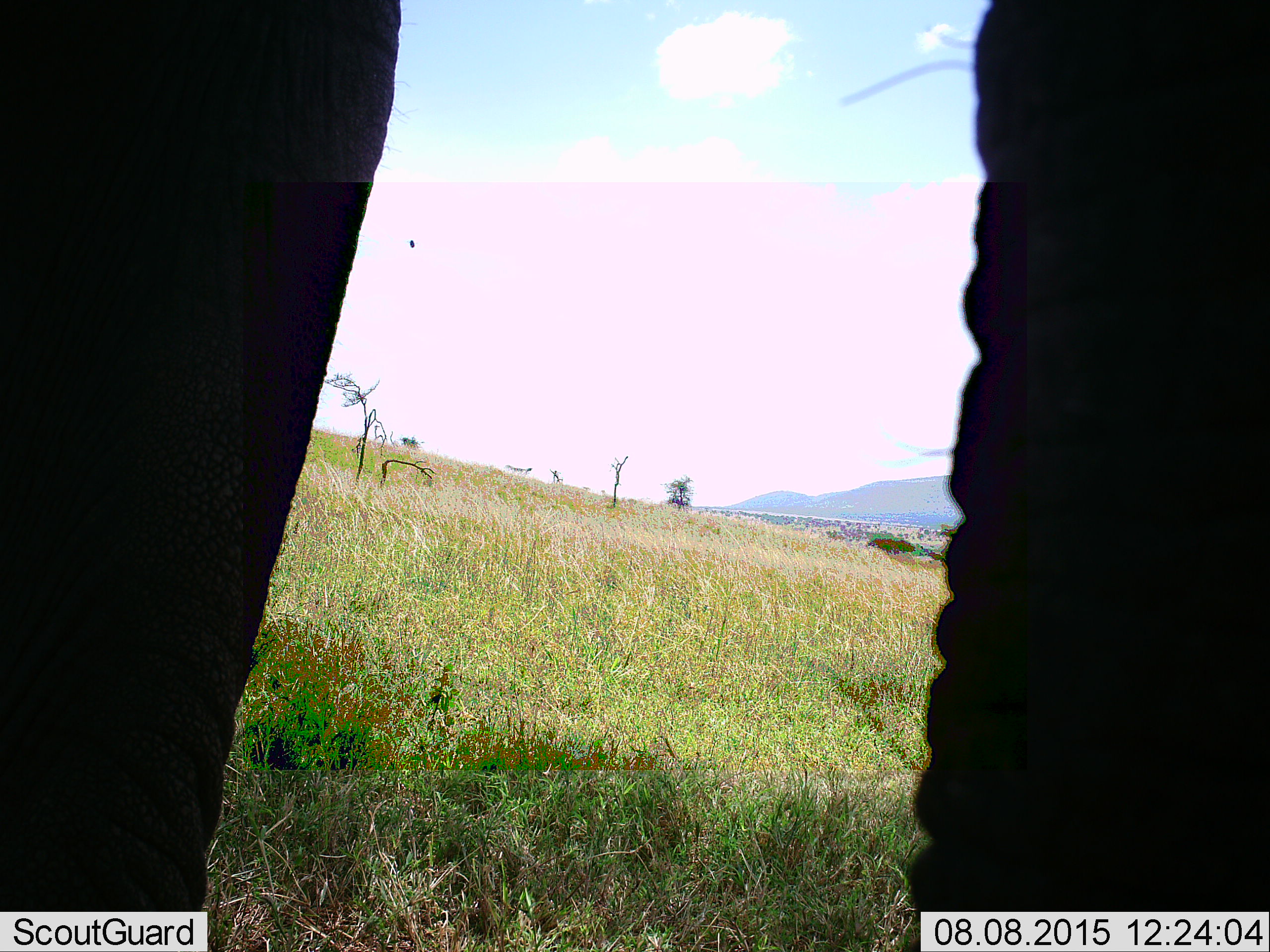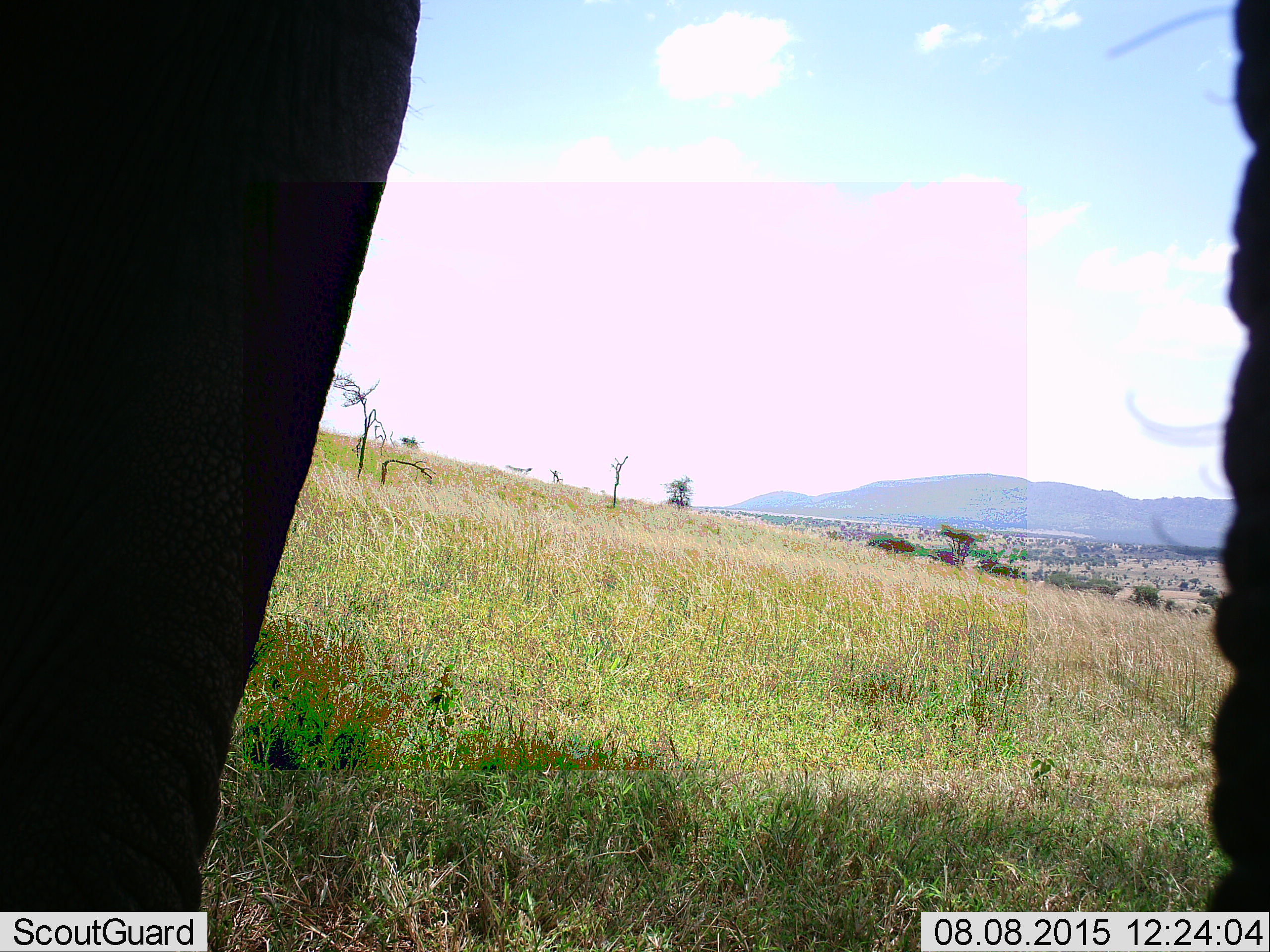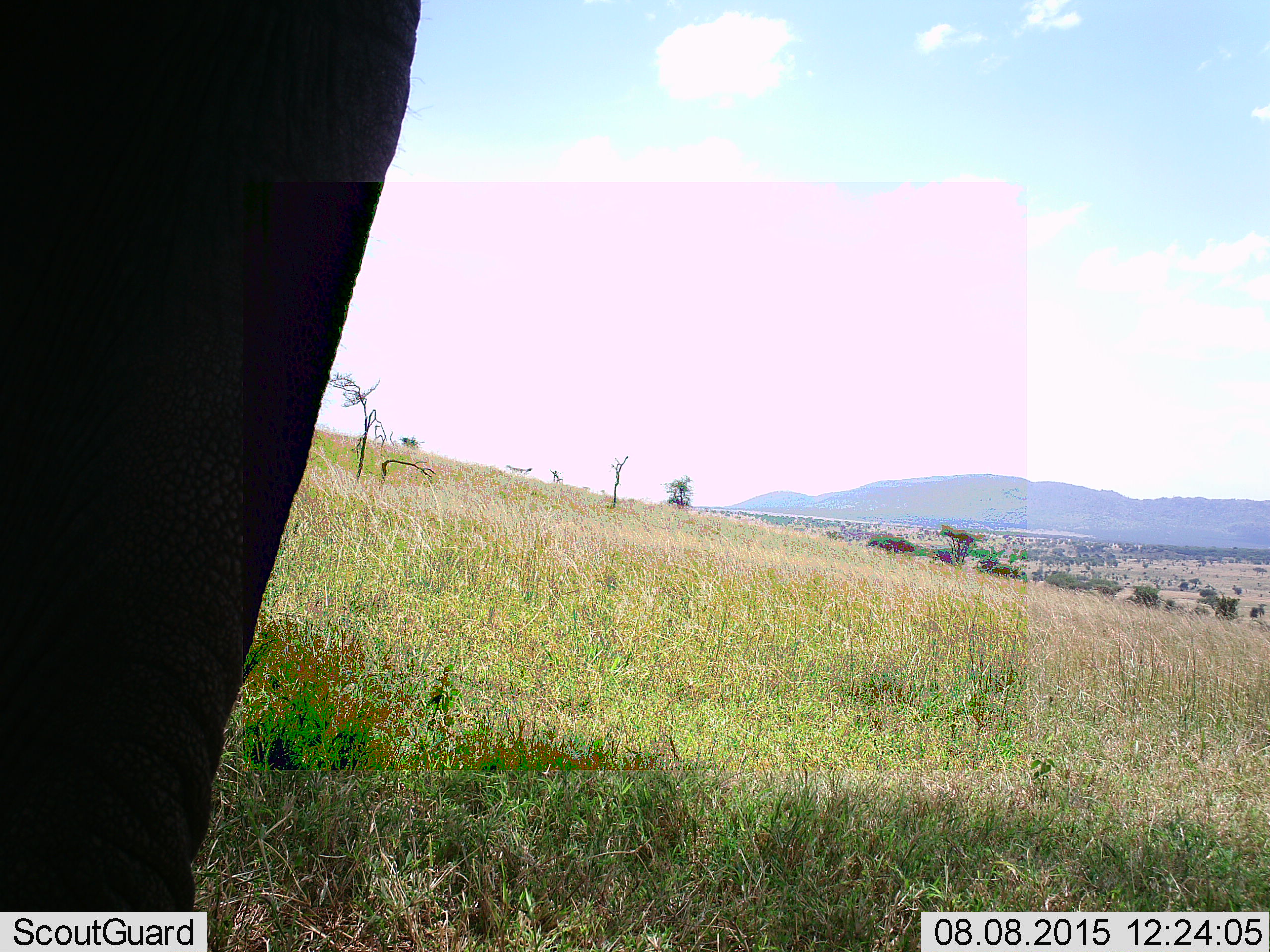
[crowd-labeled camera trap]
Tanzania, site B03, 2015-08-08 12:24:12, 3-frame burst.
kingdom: Animalia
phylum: Chordata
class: Mammalia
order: Proboscidea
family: Elephantidae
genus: Loxodonta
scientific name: Loxodonta africana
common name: african bush elephant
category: elephant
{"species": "elephant (african bush elephant) (Loxodonta africana)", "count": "1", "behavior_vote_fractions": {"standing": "75%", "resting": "0%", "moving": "33%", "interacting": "0%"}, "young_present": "0%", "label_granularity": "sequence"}